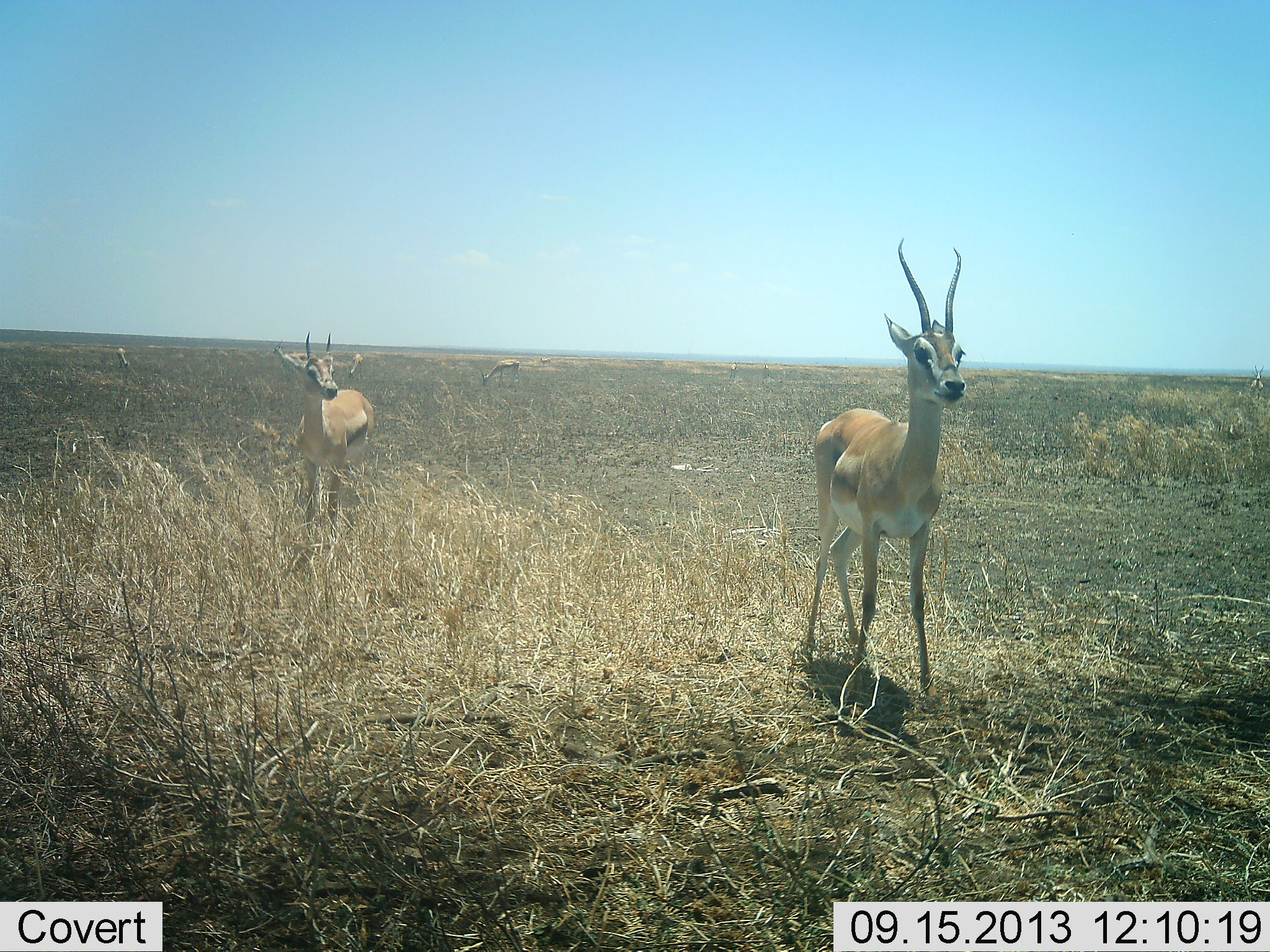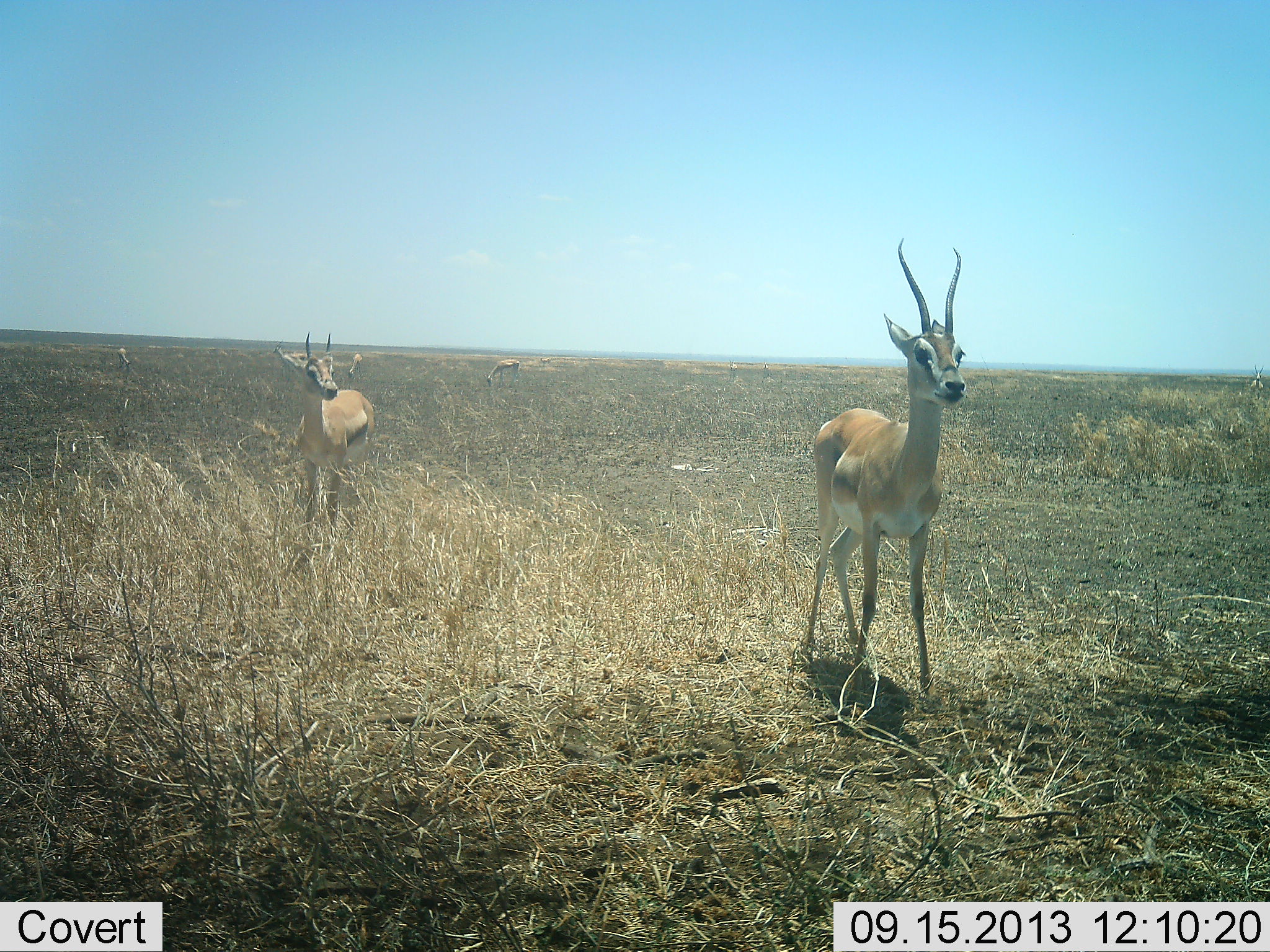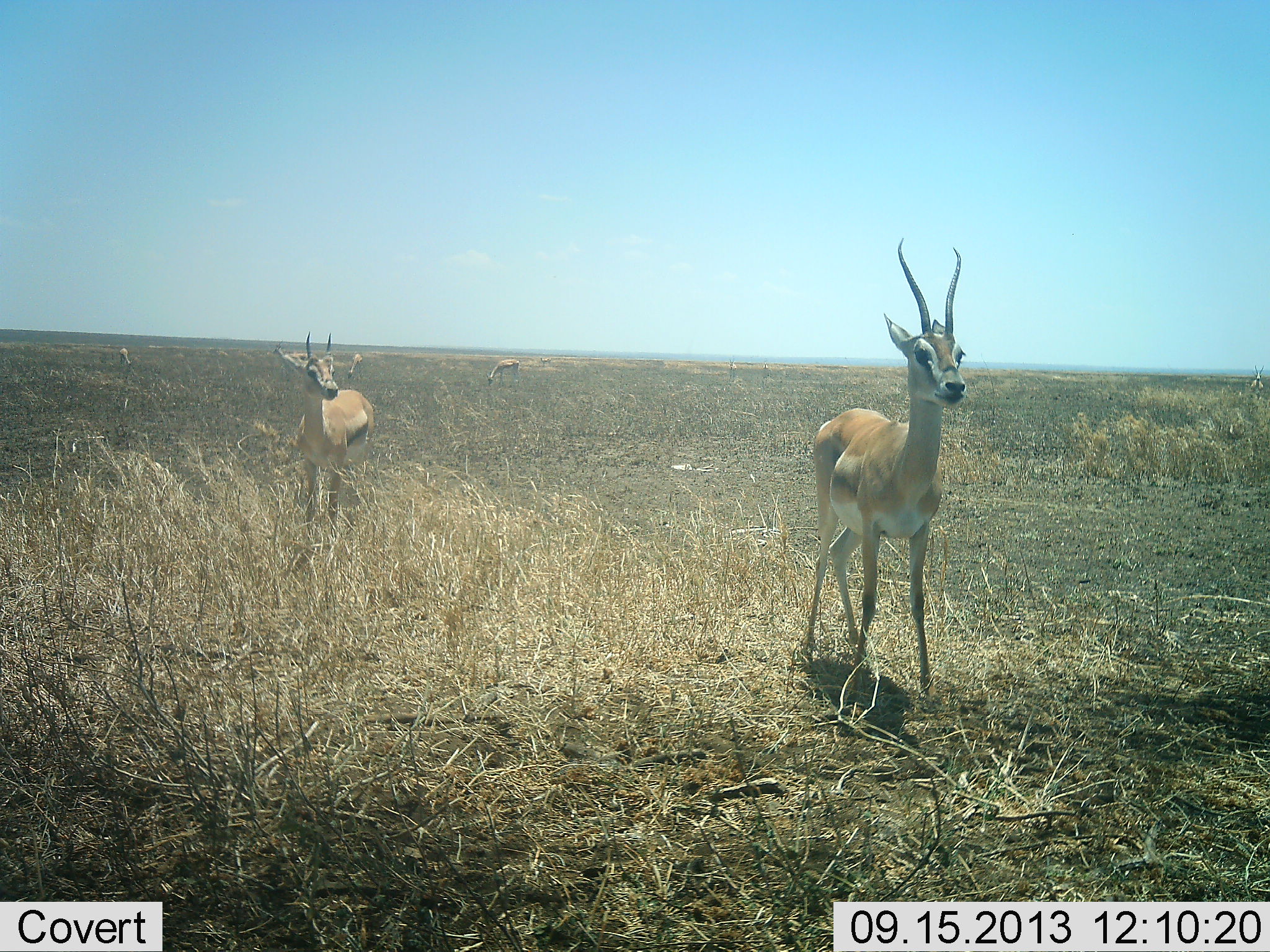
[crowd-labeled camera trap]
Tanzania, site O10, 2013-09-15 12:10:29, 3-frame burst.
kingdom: Animalia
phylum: Chordata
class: Mammalia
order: Artiodactyla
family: Bovidae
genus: Nanger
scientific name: Nanger granti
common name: grant's gazelle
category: gazellegrants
Gazellegrants (grant's gazelle) (Nanger granti), count 4. Behavior (volunteer vote fractions): standing 87%, resting 0%, moving 17%, interacting 0%. Young present (vote fraction): 9%. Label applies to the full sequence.